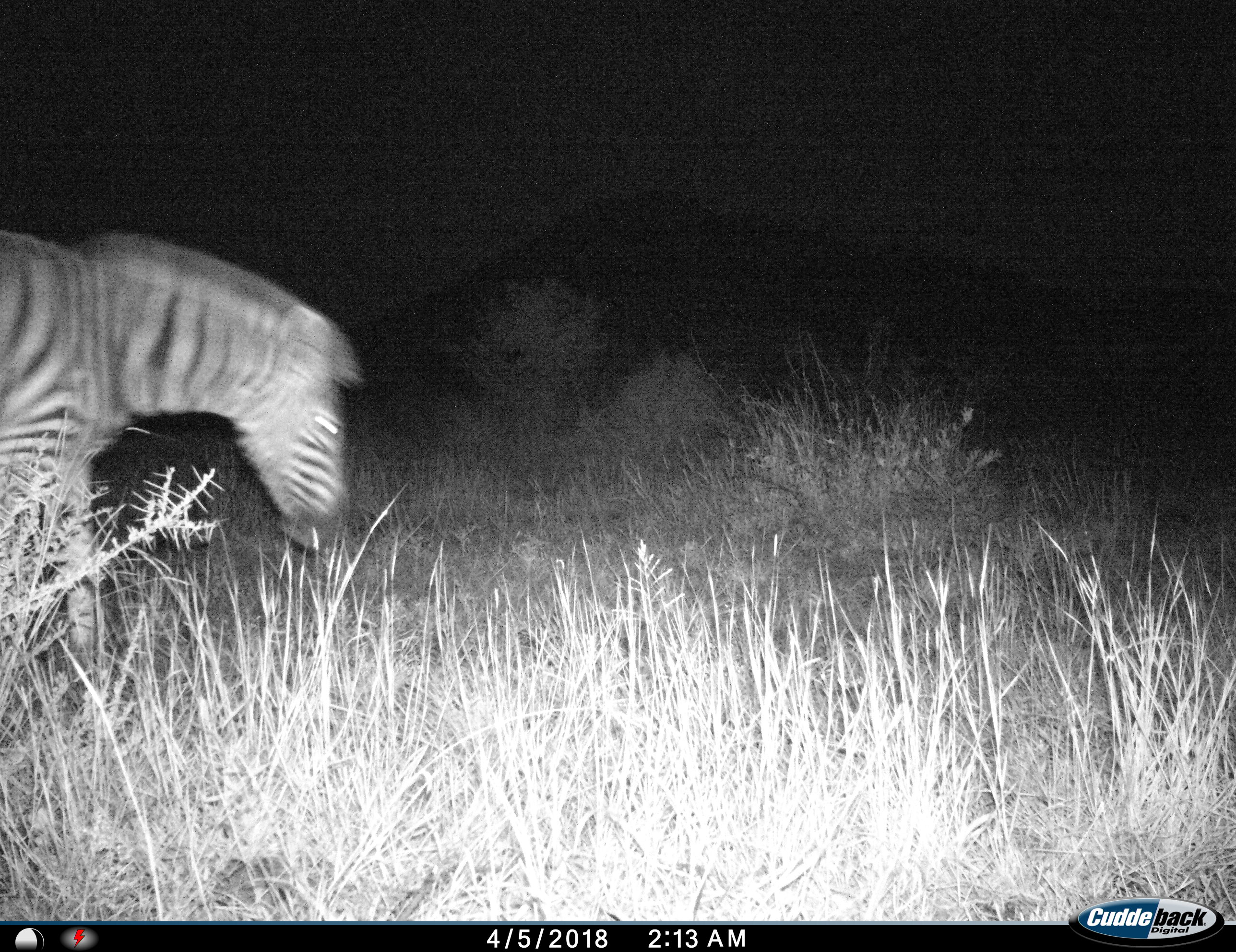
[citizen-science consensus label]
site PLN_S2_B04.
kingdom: Animalia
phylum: Chordata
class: Mammalia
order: Perissodactyla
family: Equidae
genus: Equus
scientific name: Equus quagga burchellii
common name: burchell's zebra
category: zebraburchells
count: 1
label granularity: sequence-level